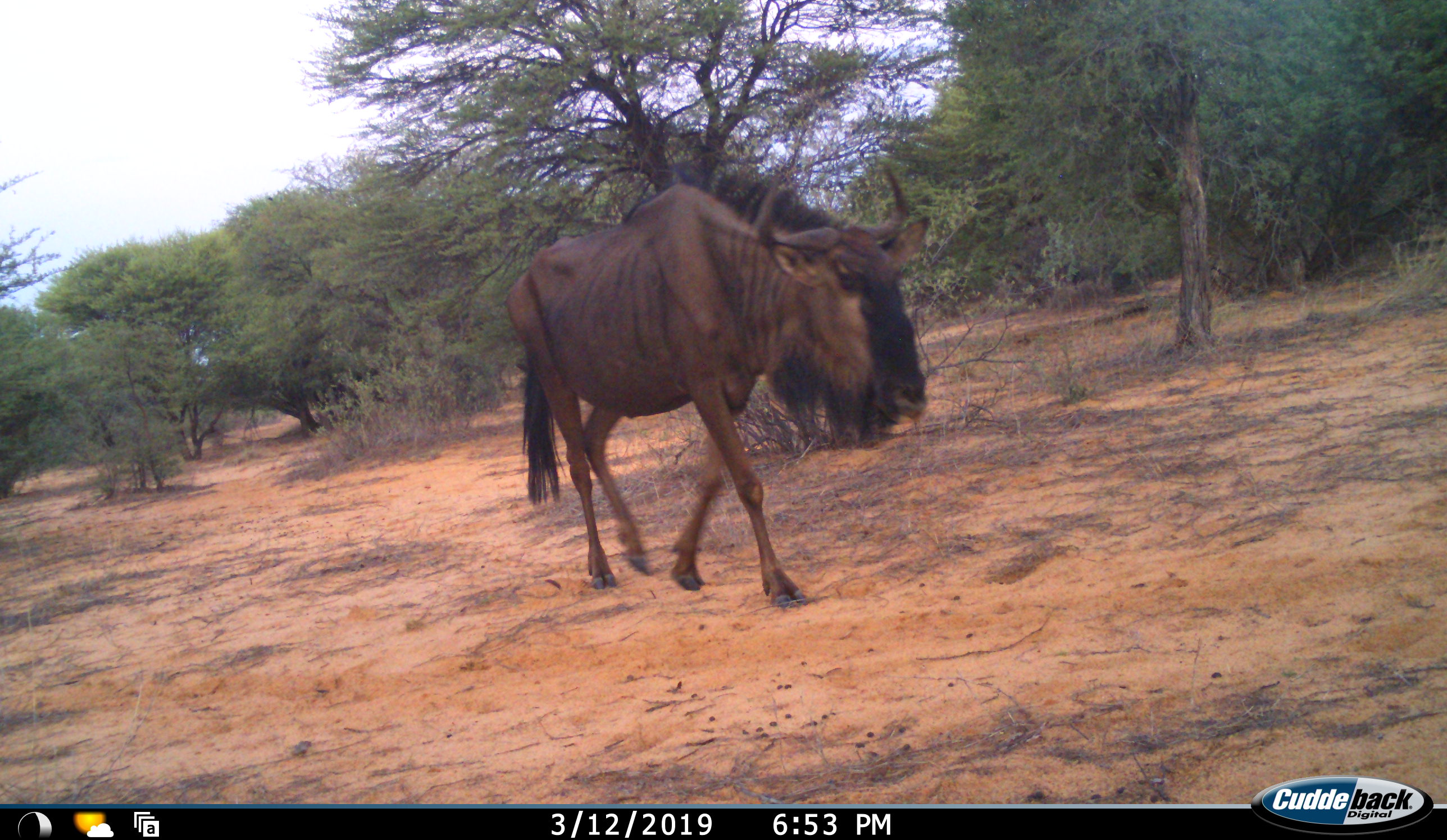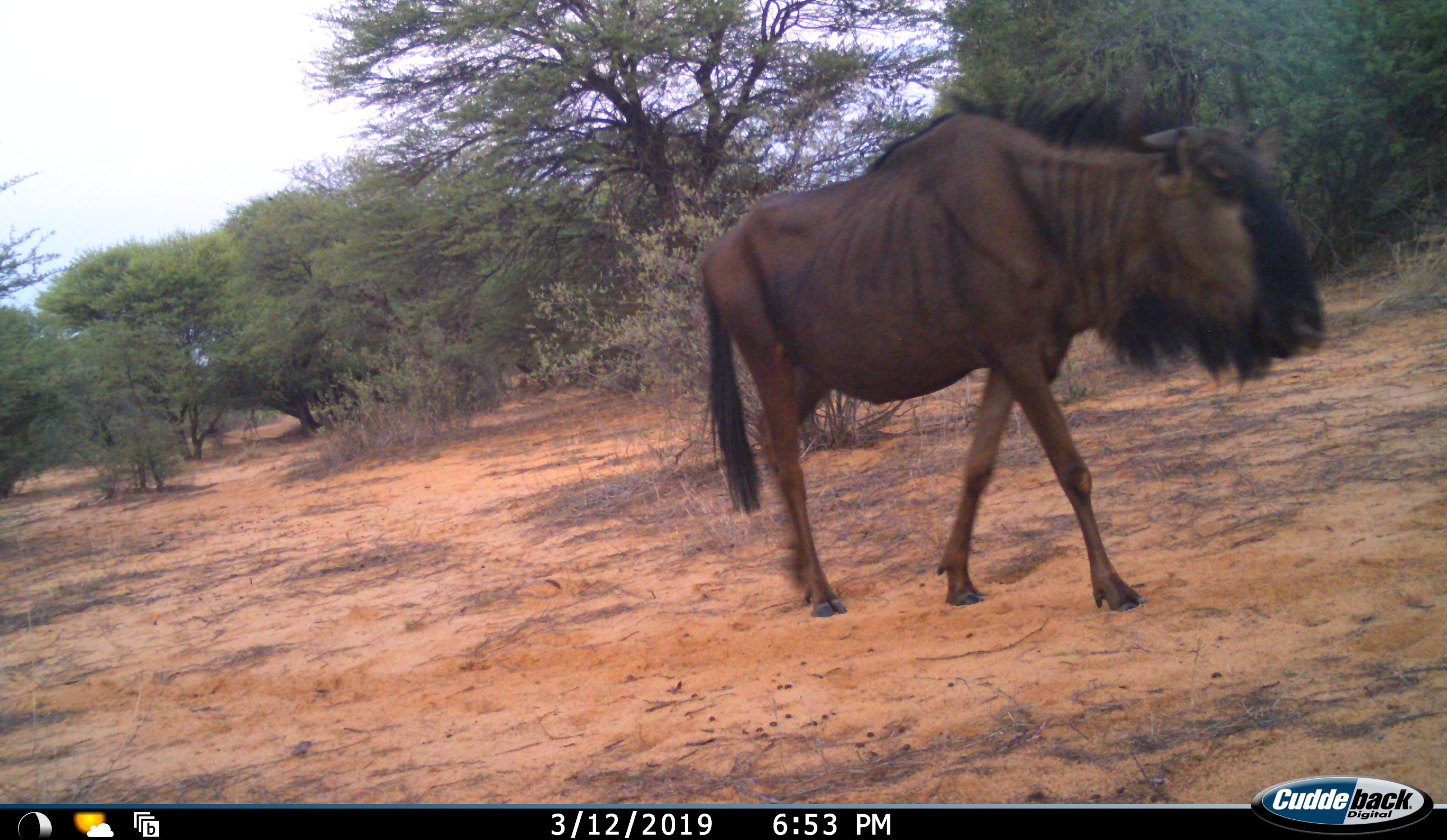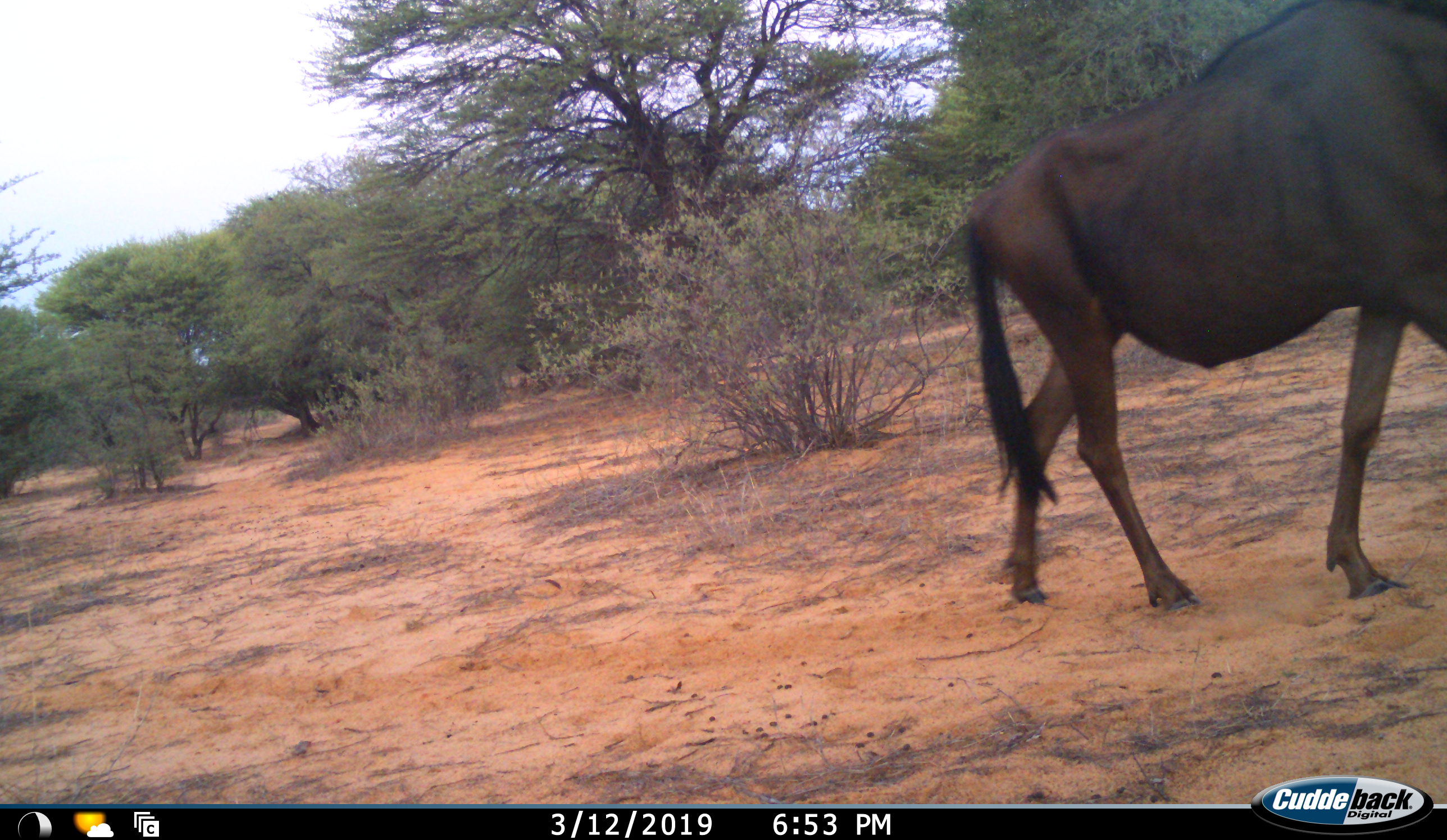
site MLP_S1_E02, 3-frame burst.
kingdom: Animalia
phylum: Chordata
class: Mammalia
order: Artiodactyla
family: Bovidae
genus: Connochaetes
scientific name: Connochaetes taurinus taurinus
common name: blue wildebeest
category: wildebeestblue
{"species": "wildebeestblue (blue wildebeest) (Connochaetes taurinus taurinus)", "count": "1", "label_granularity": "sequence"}